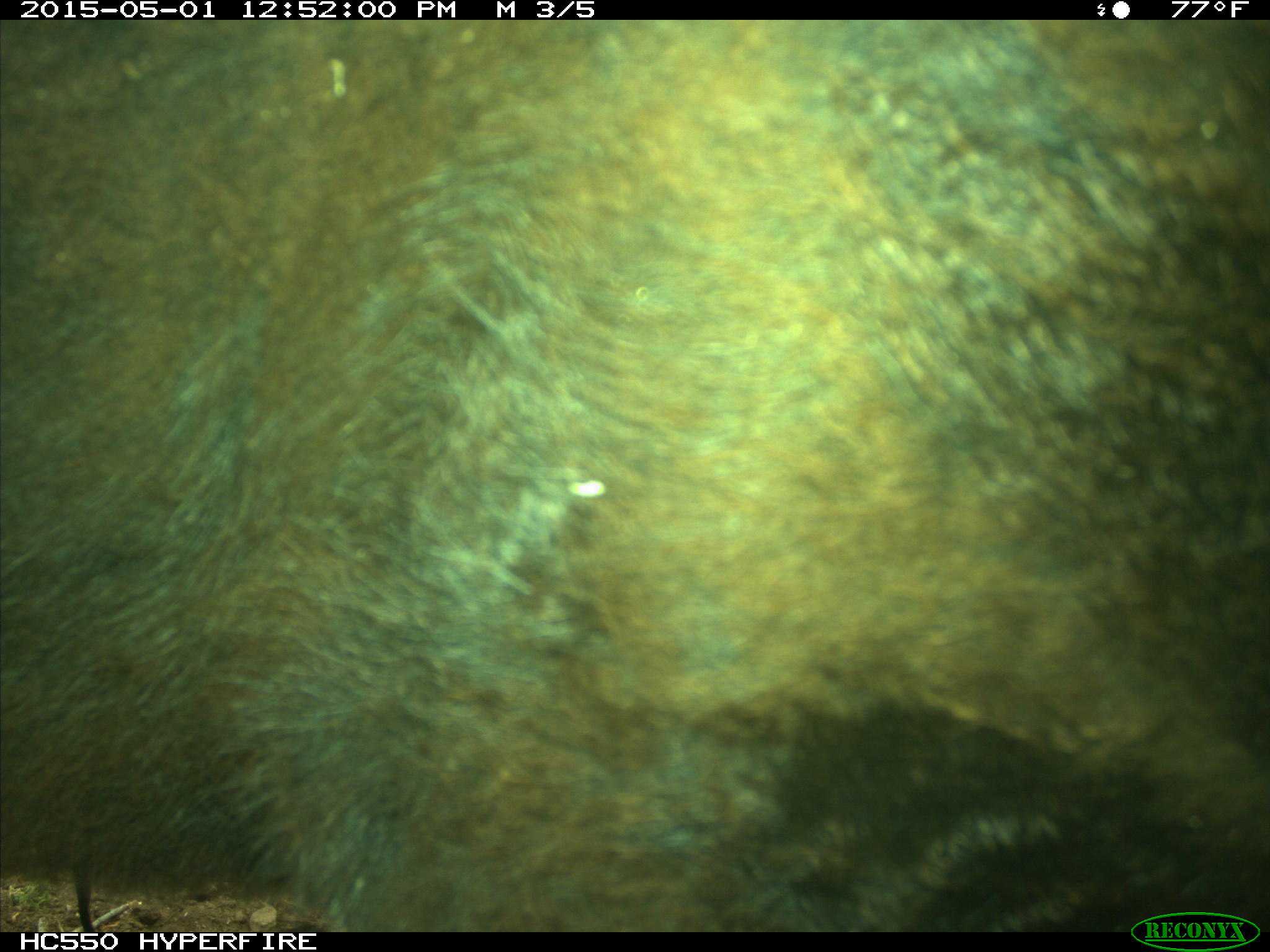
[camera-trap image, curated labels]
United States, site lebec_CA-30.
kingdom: Animalia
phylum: Chordata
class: Mammalia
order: Artiodactyla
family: Bovidae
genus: Bos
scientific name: Bos taurus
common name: domestic cow